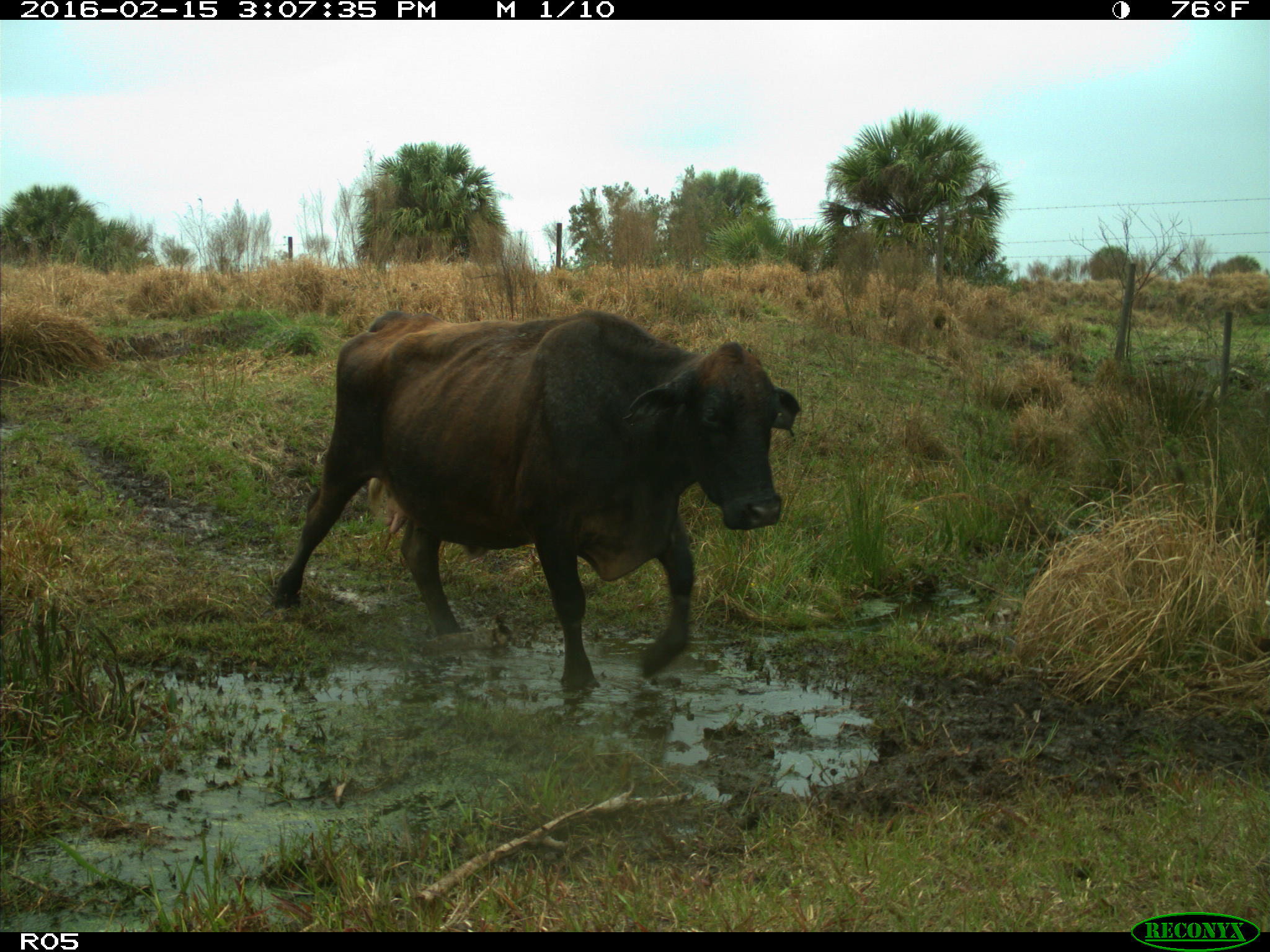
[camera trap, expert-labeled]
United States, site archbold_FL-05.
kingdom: Animalia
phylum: Chordata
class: Mammalia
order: Artiodactyla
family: Bovidae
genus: Bos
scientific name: Bos taurus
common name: domestic cow